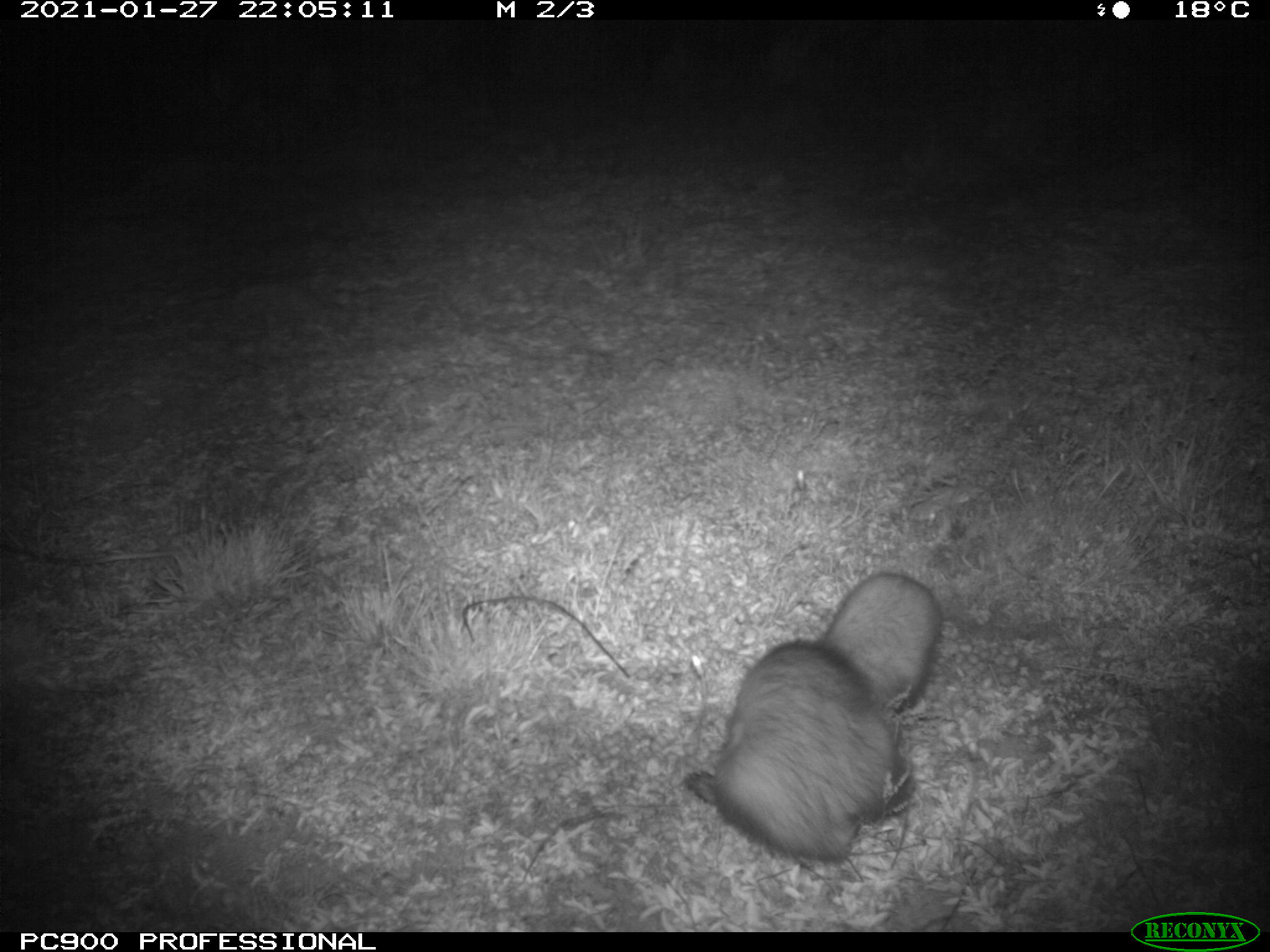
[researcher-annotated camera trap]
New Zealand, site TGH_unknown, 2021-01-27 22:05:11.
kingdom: Animalia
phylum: Chordata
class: Mammalia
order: Carnivora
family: Mustelidae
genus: Mustela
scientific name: Mustela furo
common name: ferret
Ferret (Mustela furo).